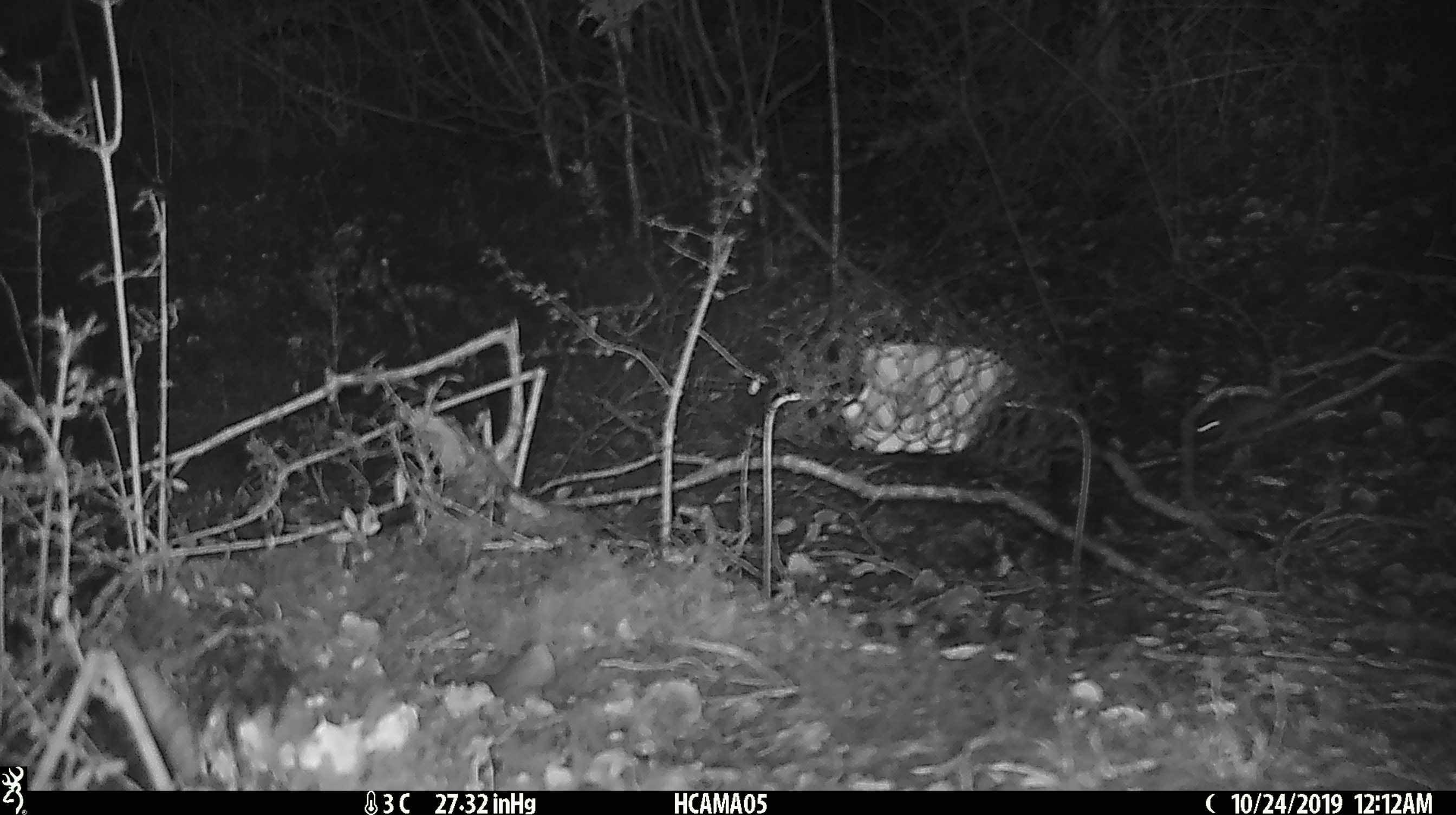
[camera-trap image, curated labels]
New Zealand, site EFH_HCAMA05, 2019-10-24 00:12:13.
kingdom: Animalia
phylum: Chordata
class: Mammalia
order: Rodentia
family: Muridae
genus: Mus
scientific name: Mus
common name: mouse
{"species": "mouse (Mus)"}